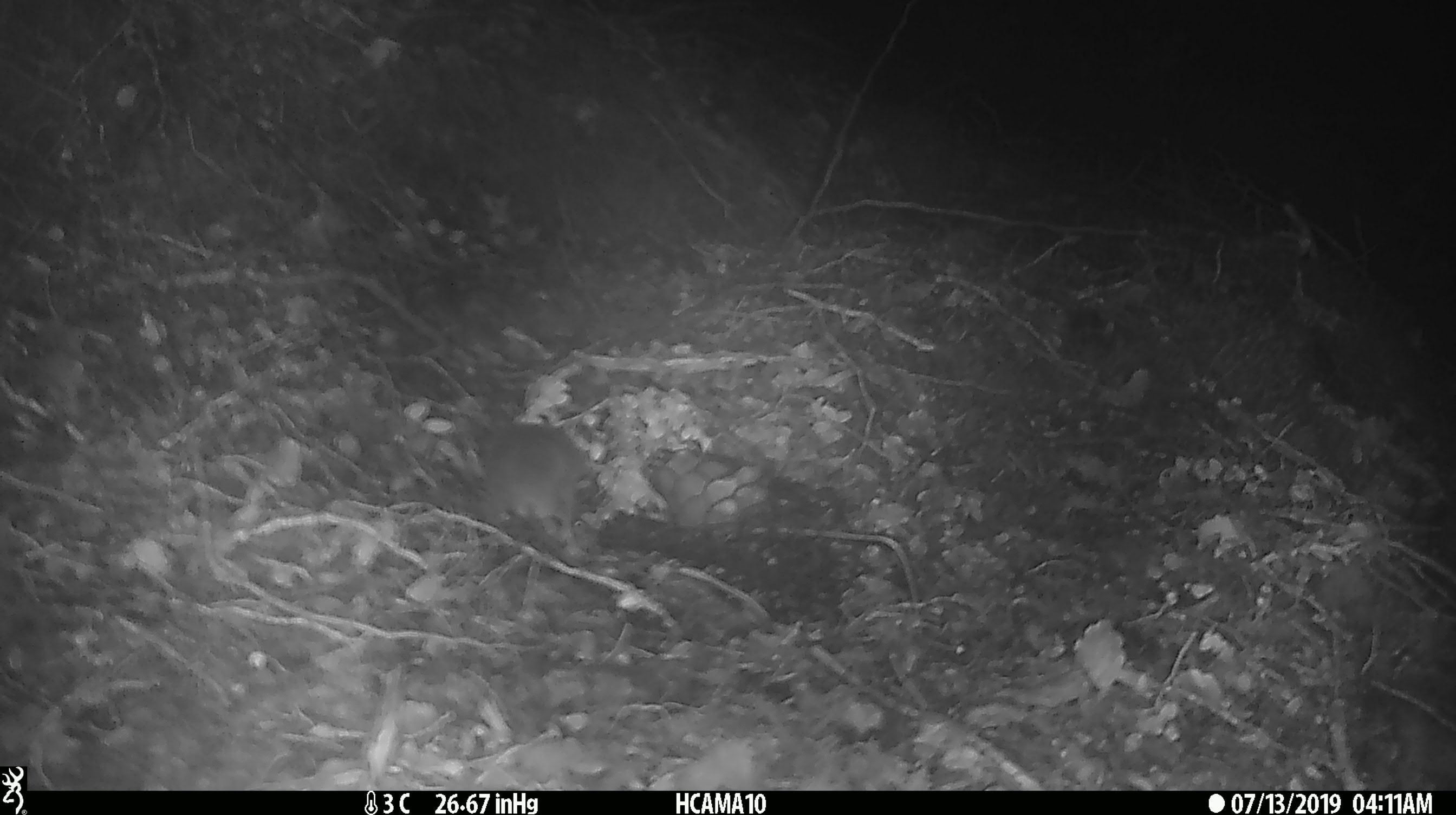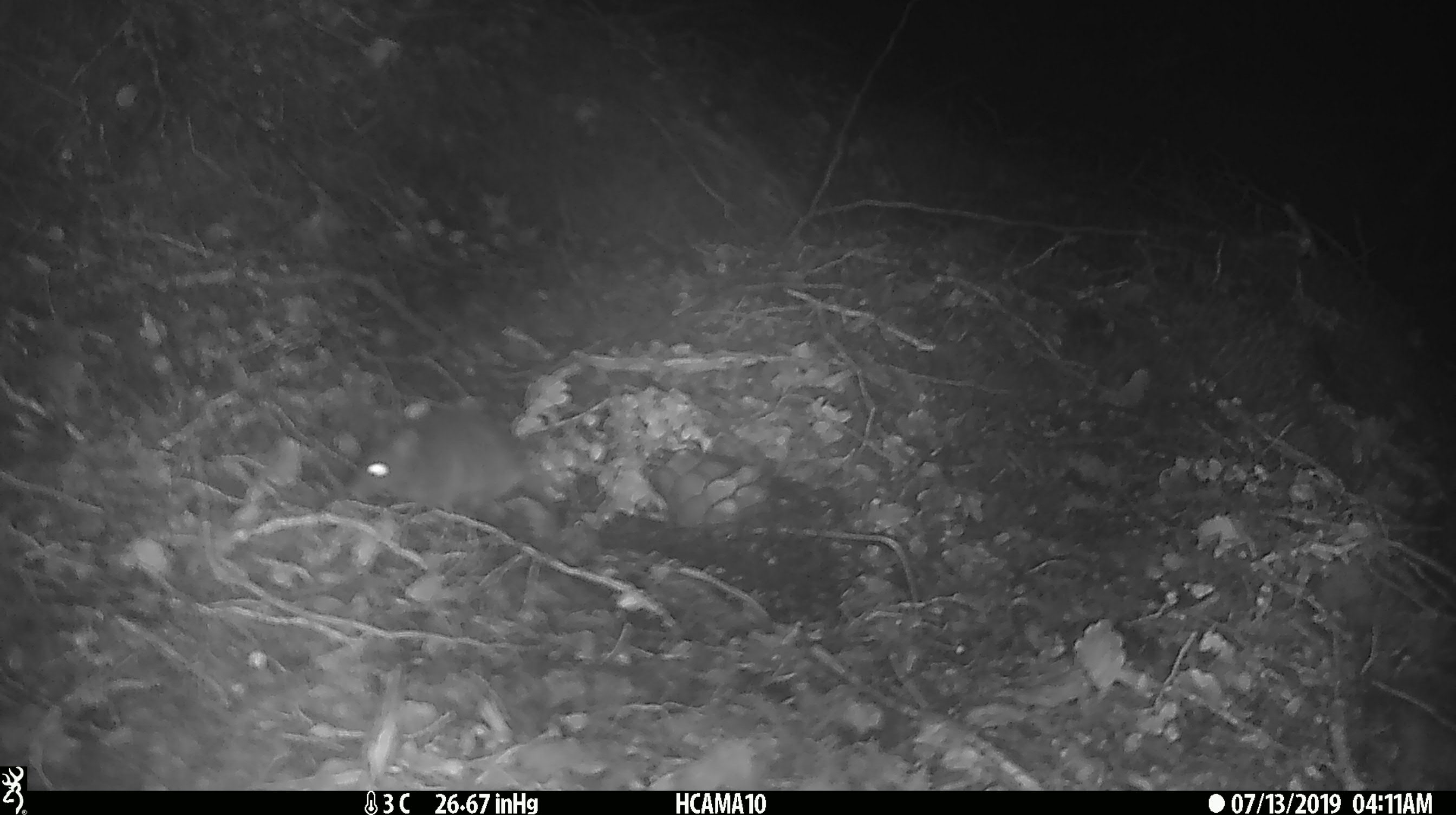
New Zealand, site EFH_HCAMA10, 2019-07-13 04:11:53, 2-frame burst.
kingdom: Animalia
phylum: Chordata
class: Mammalia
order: Rodentia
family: Muridae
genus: Mus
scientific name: Mus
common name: mouse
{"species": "mouse (Mus)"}